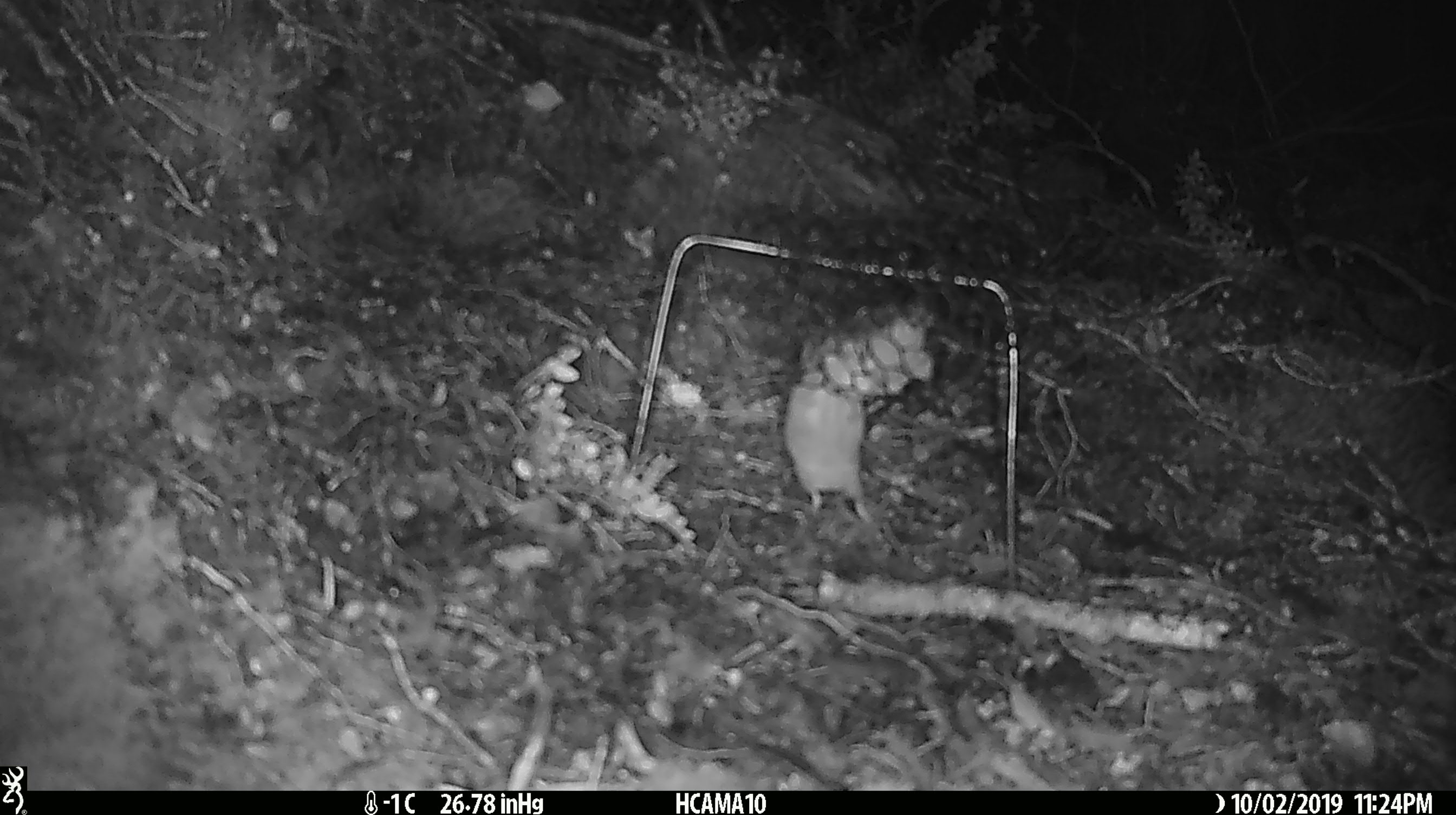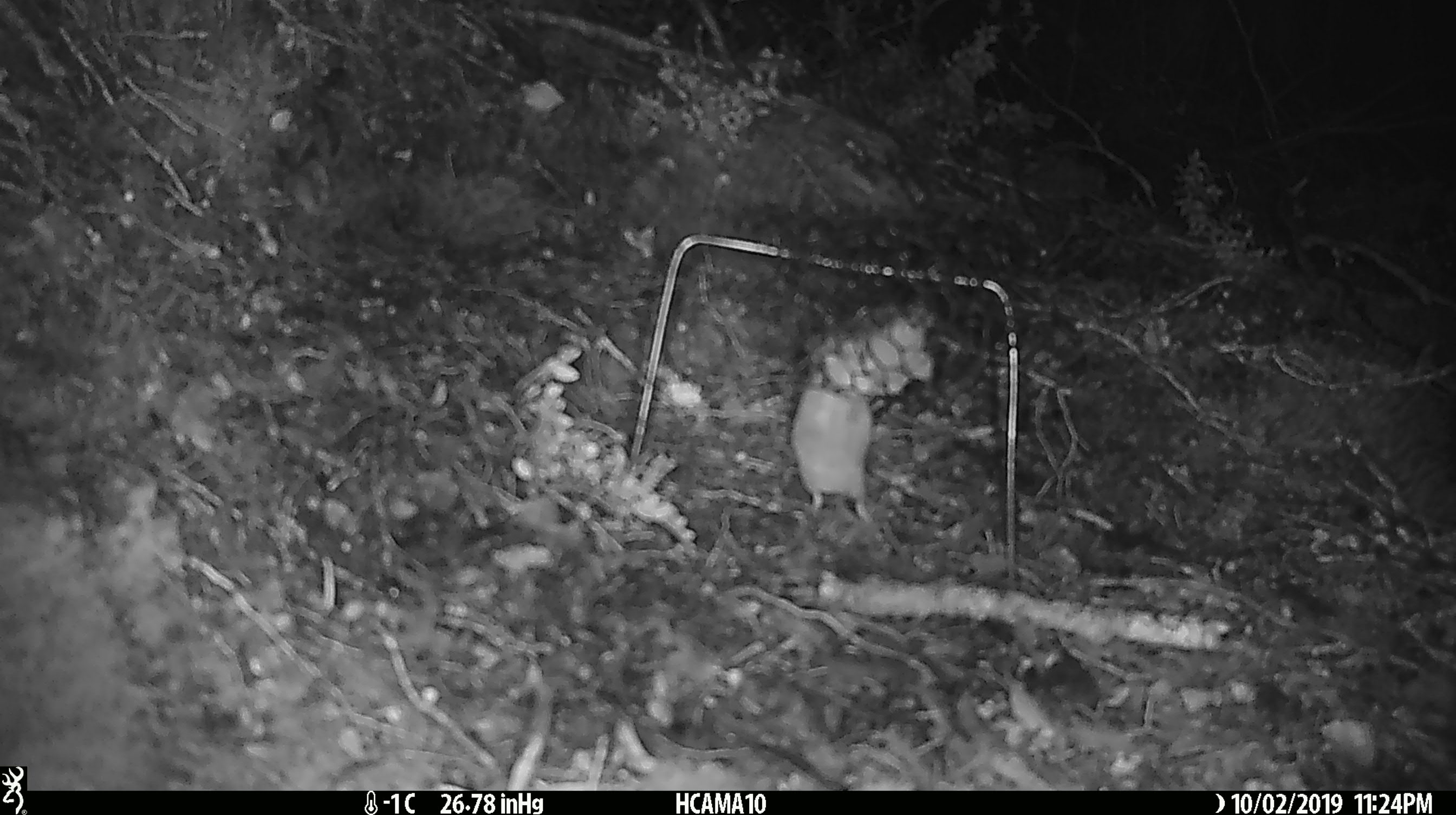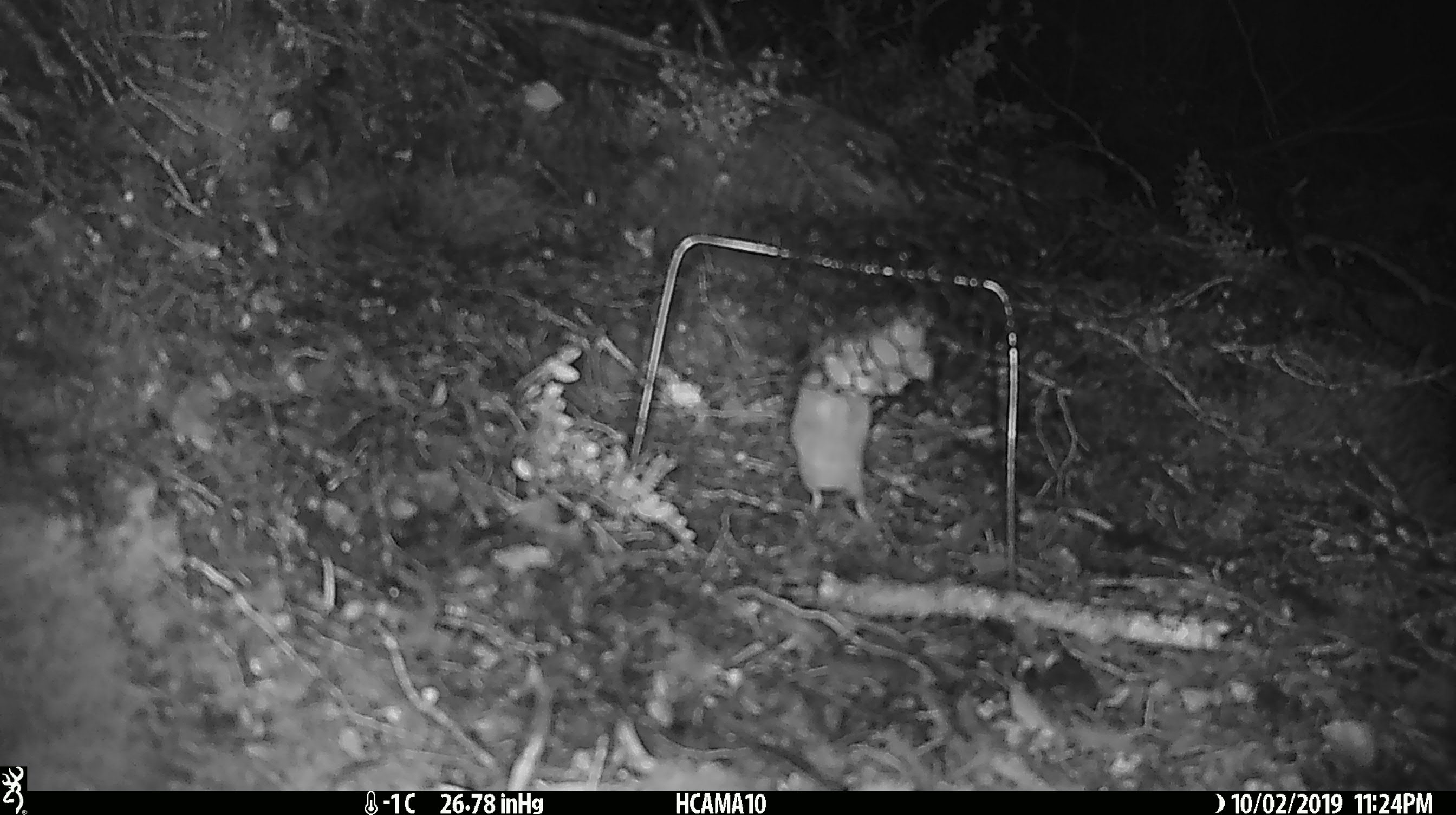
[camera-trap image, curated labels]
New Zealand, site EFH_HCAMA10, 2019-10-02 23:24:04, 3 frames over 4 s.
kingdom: Animalia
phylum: Chordata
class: Mammalia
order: Rodentia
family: Muridae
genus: Mus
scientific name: Mus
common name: mouse